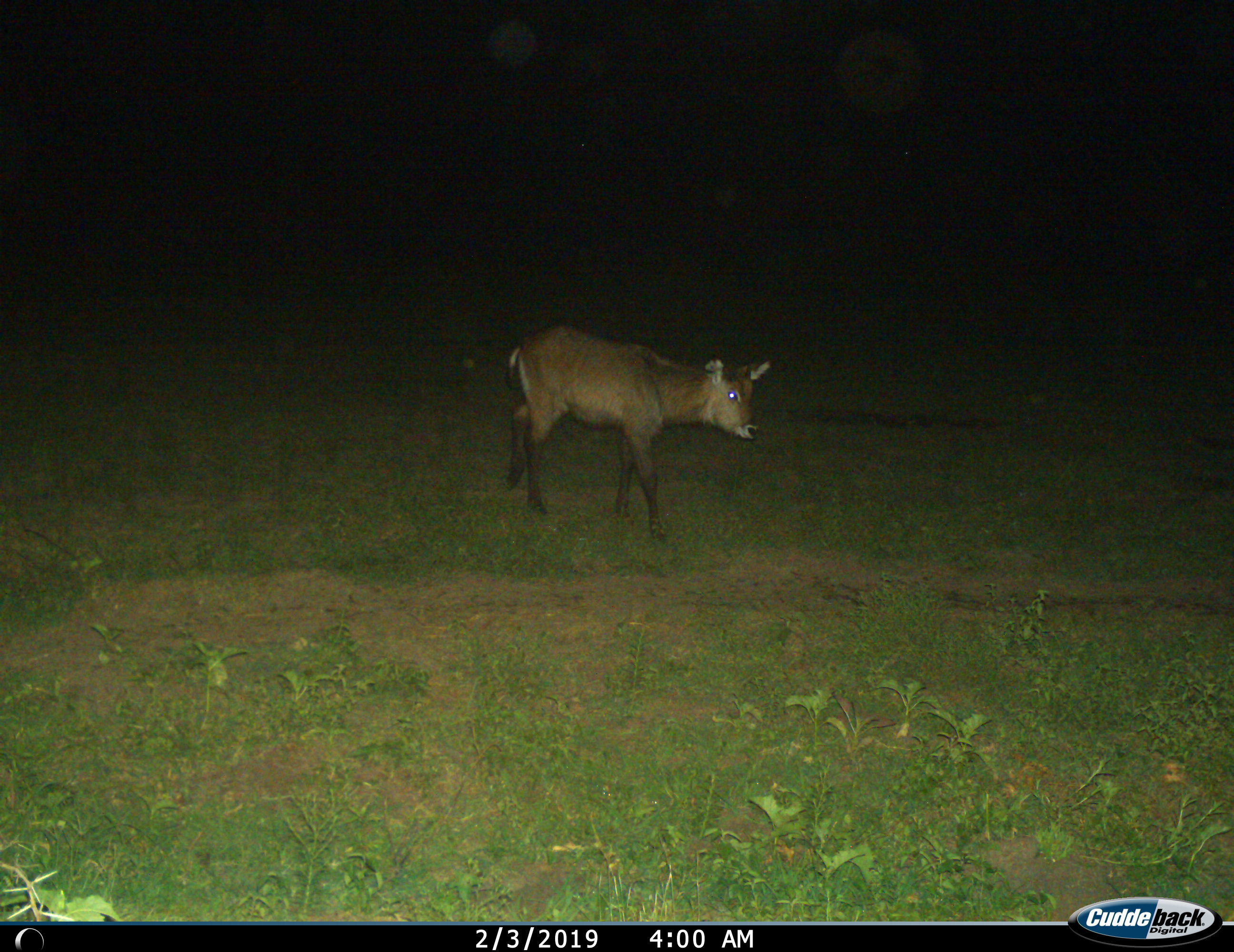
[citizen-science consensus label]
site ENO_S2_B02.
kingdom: Animalia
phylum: Chordata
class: Mammalia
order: Artiodactyla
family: Bovidae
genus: Kobus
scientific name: Kobus ellipsiprymnus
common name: waterbuck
Waterbuck (Kobus ellipsiprymnus), count 1. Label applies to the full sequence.